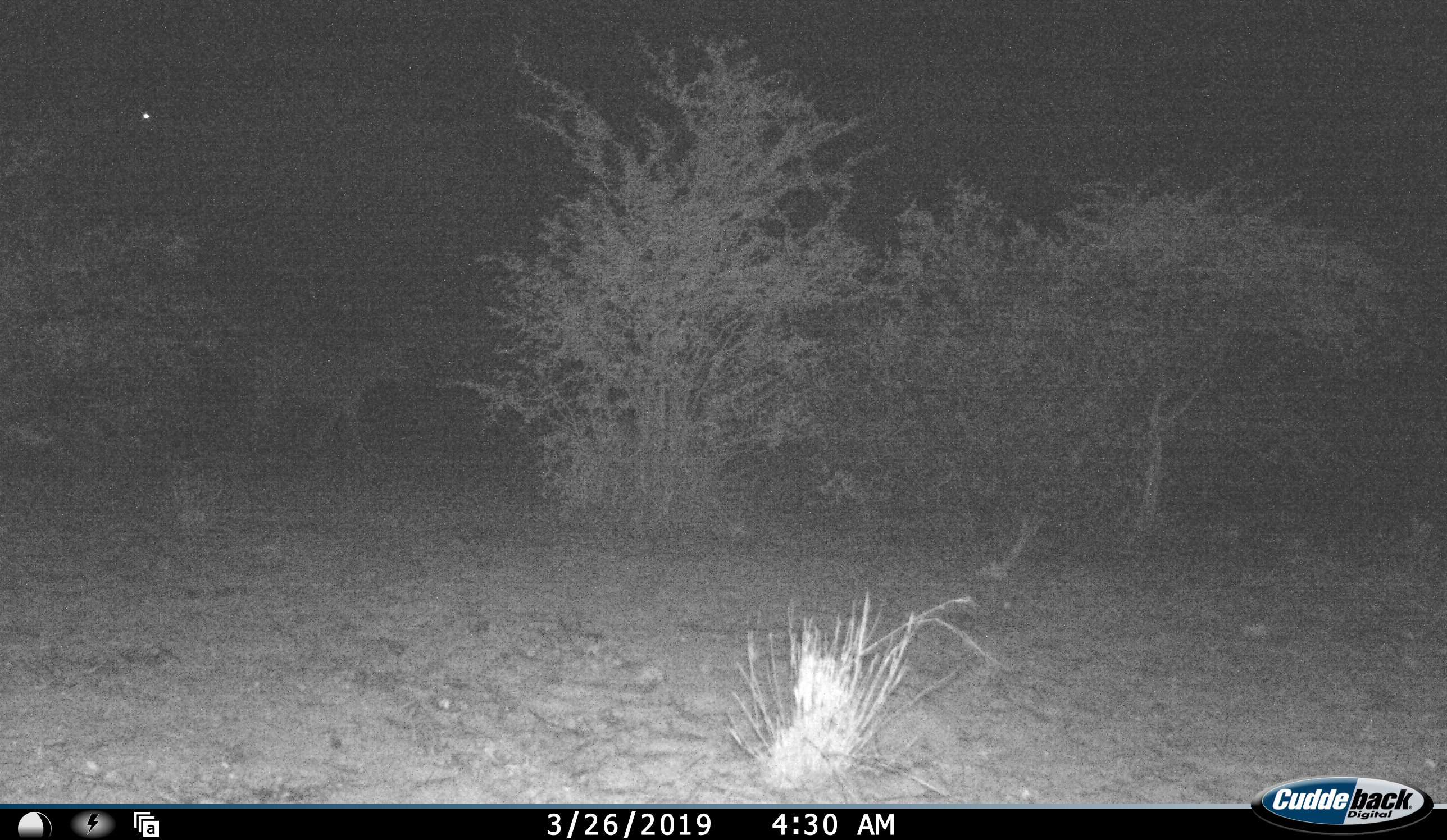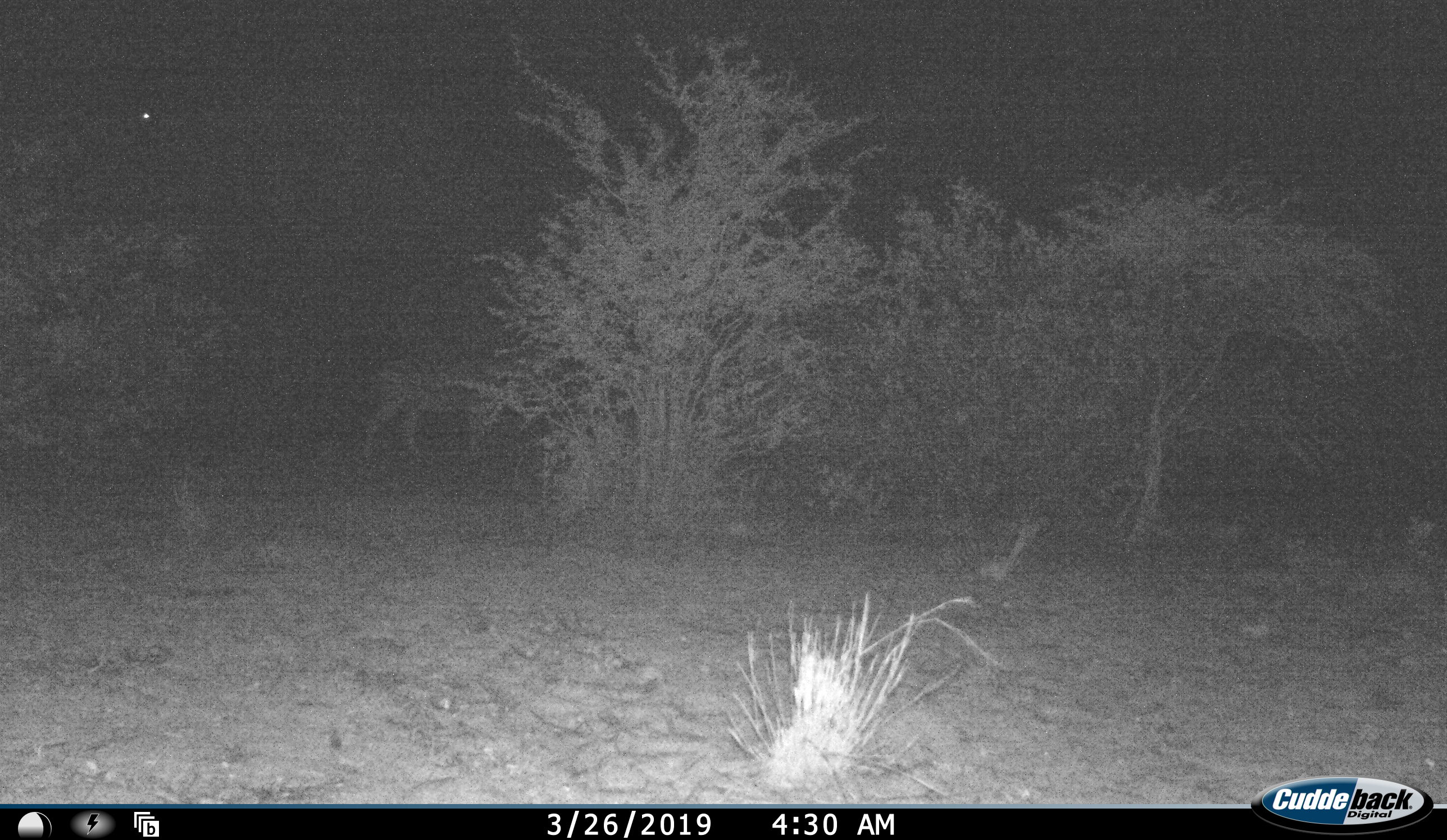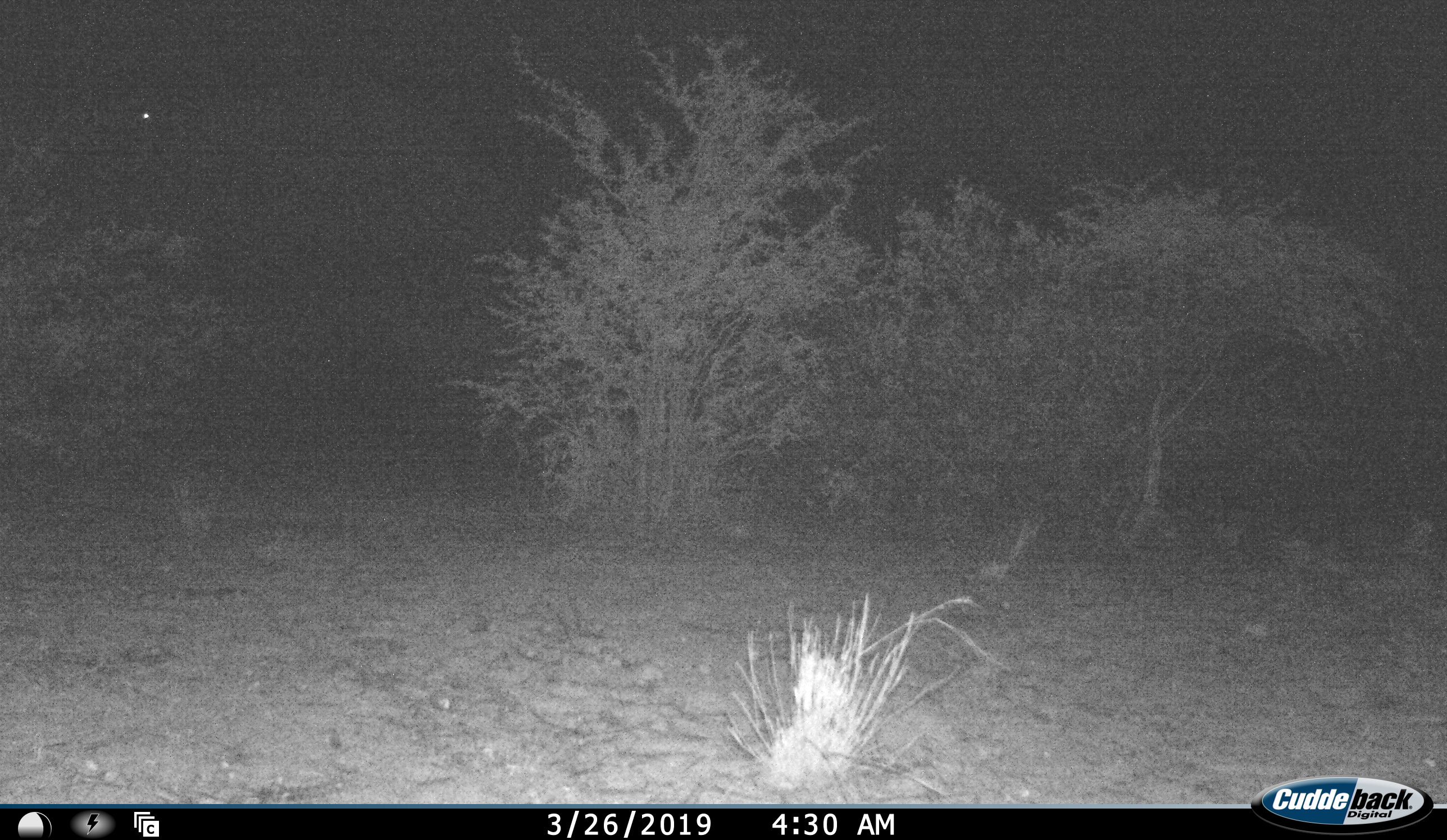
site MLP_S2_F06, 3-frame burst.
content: unidentified animal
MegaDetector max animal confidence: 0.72